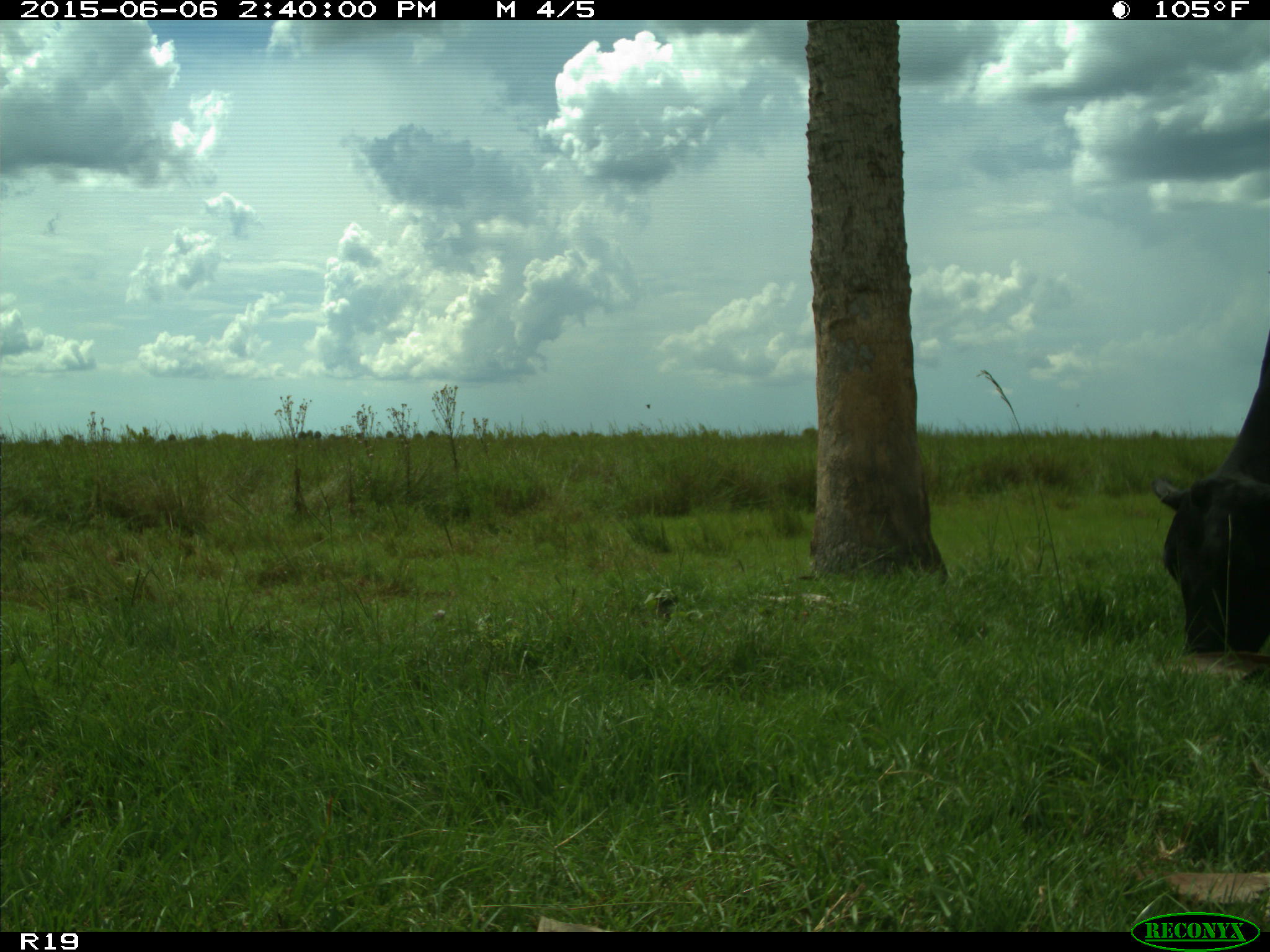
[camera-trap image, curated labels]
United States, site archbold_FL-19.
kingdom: Animalia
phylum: Chordata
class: Mammalia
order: Artiodactyla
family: Bovidae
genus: Bos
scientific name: Bos taurus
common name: domestic cow